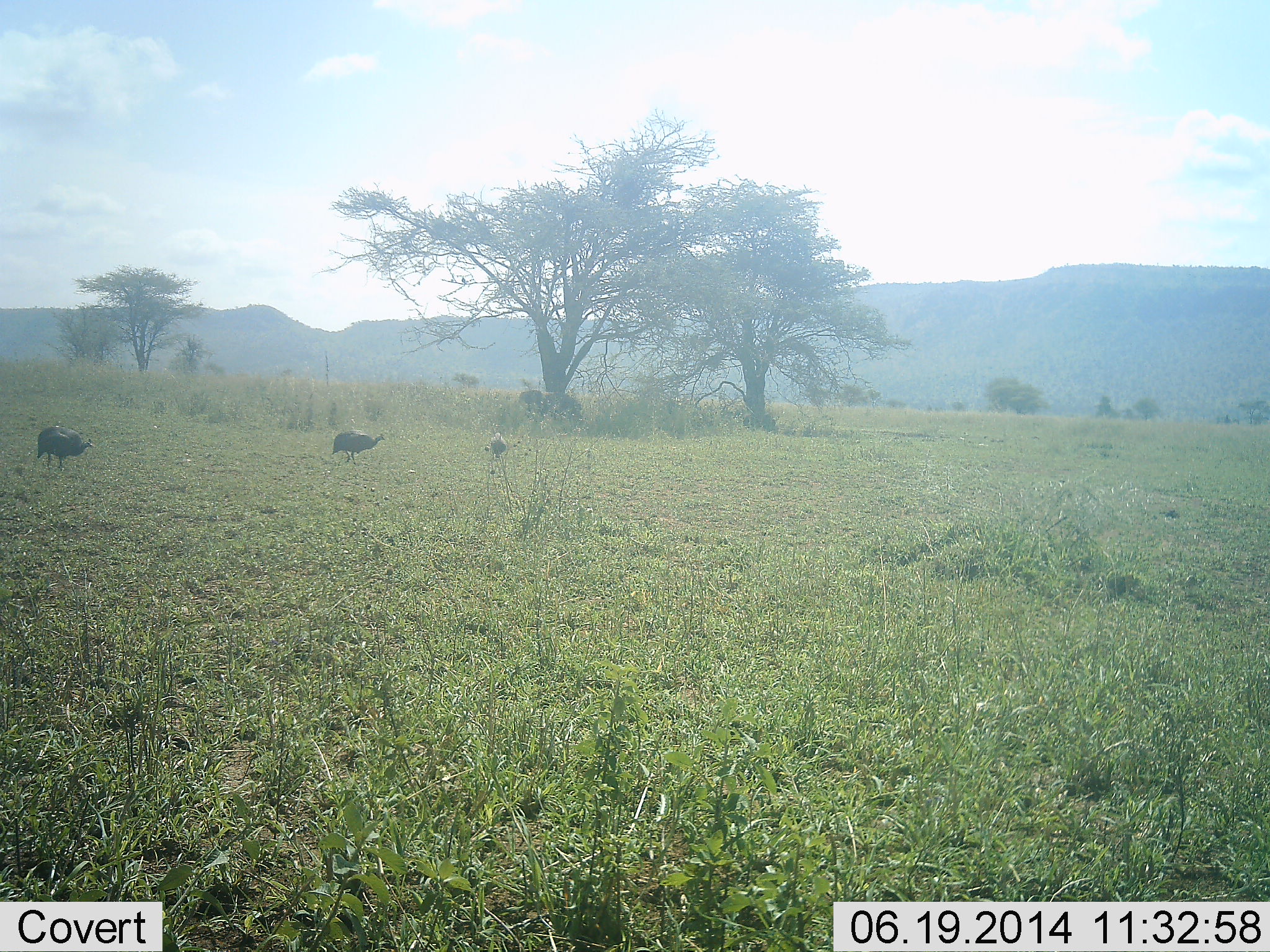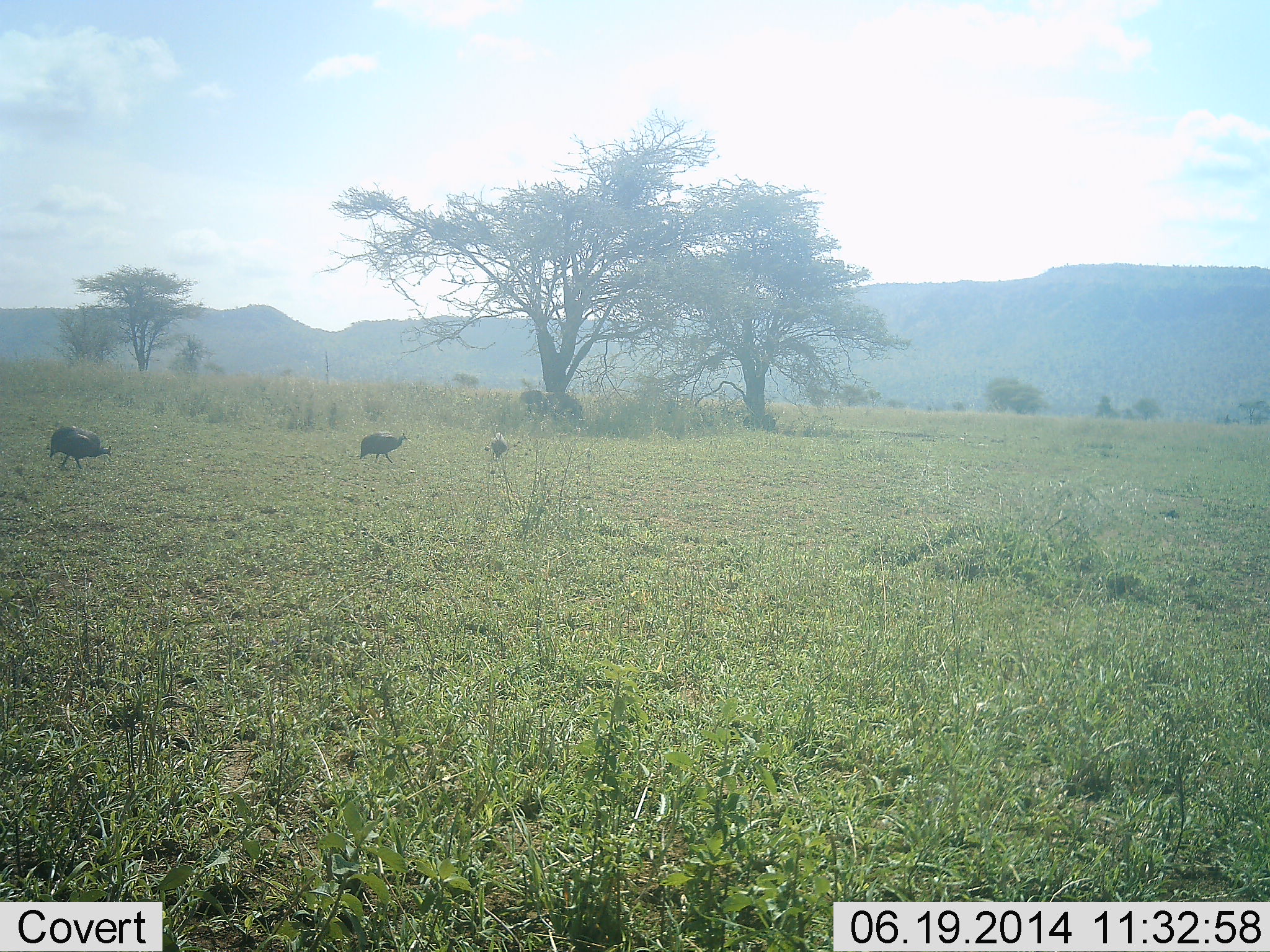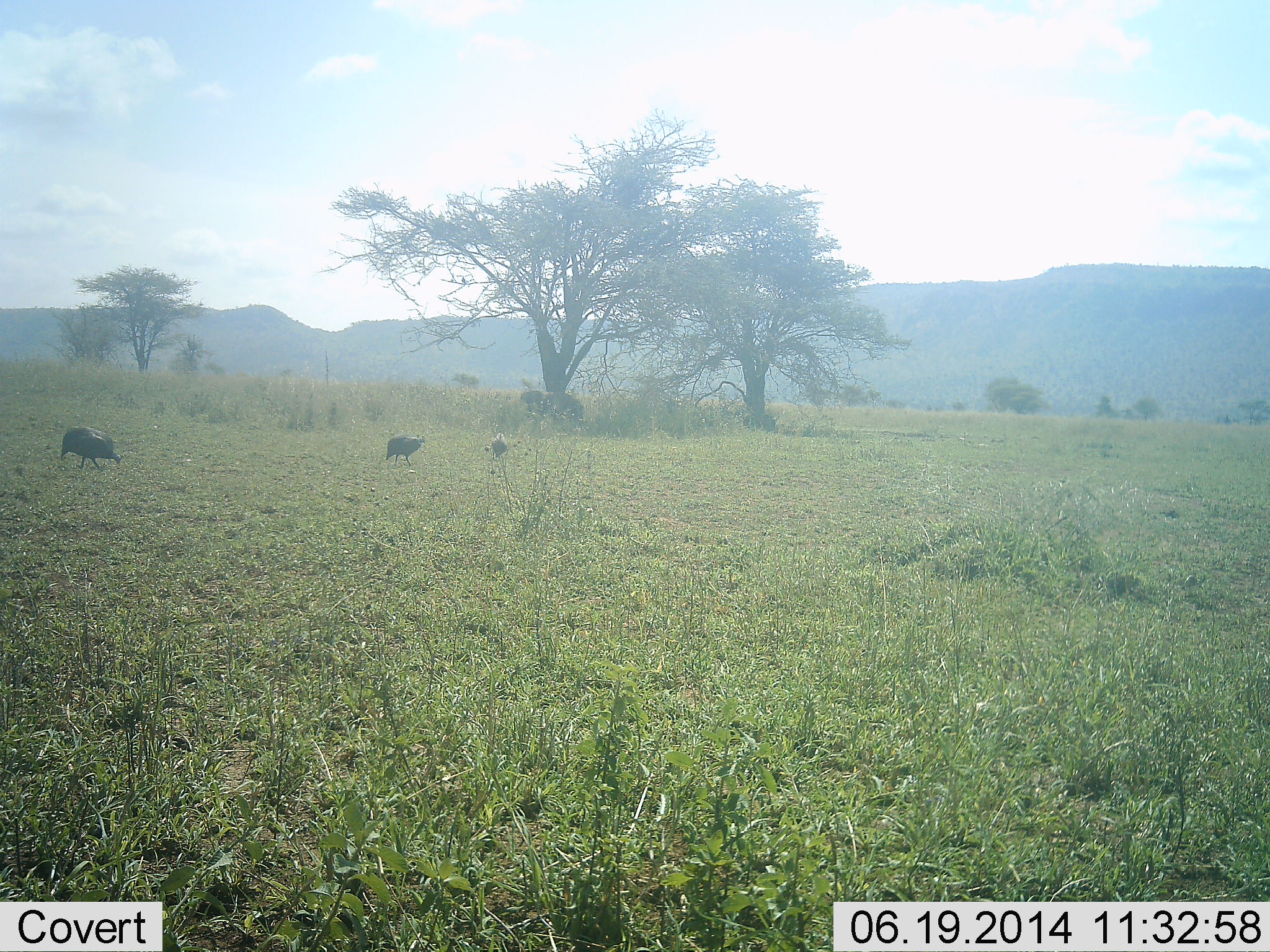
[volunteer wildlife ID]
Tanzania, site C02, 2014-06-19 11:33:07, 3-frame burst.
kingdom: Animalia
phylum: Chordata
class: Aves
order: Galliformes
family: Numididae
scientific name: Numididae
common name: guinea fowl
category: guineafowl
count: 3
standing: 50%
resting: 0%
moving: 100%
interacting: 0%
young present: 0%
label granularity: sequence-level